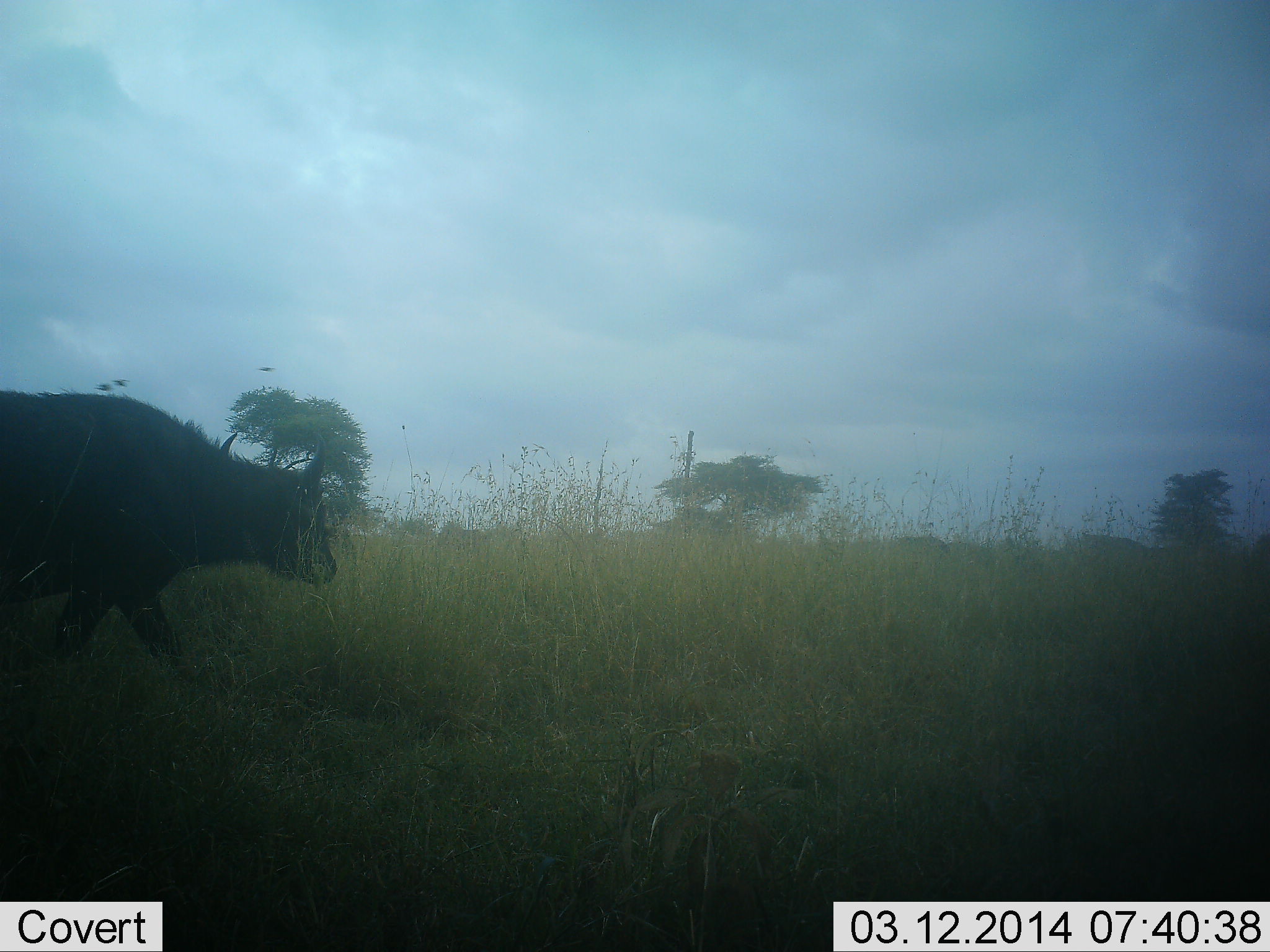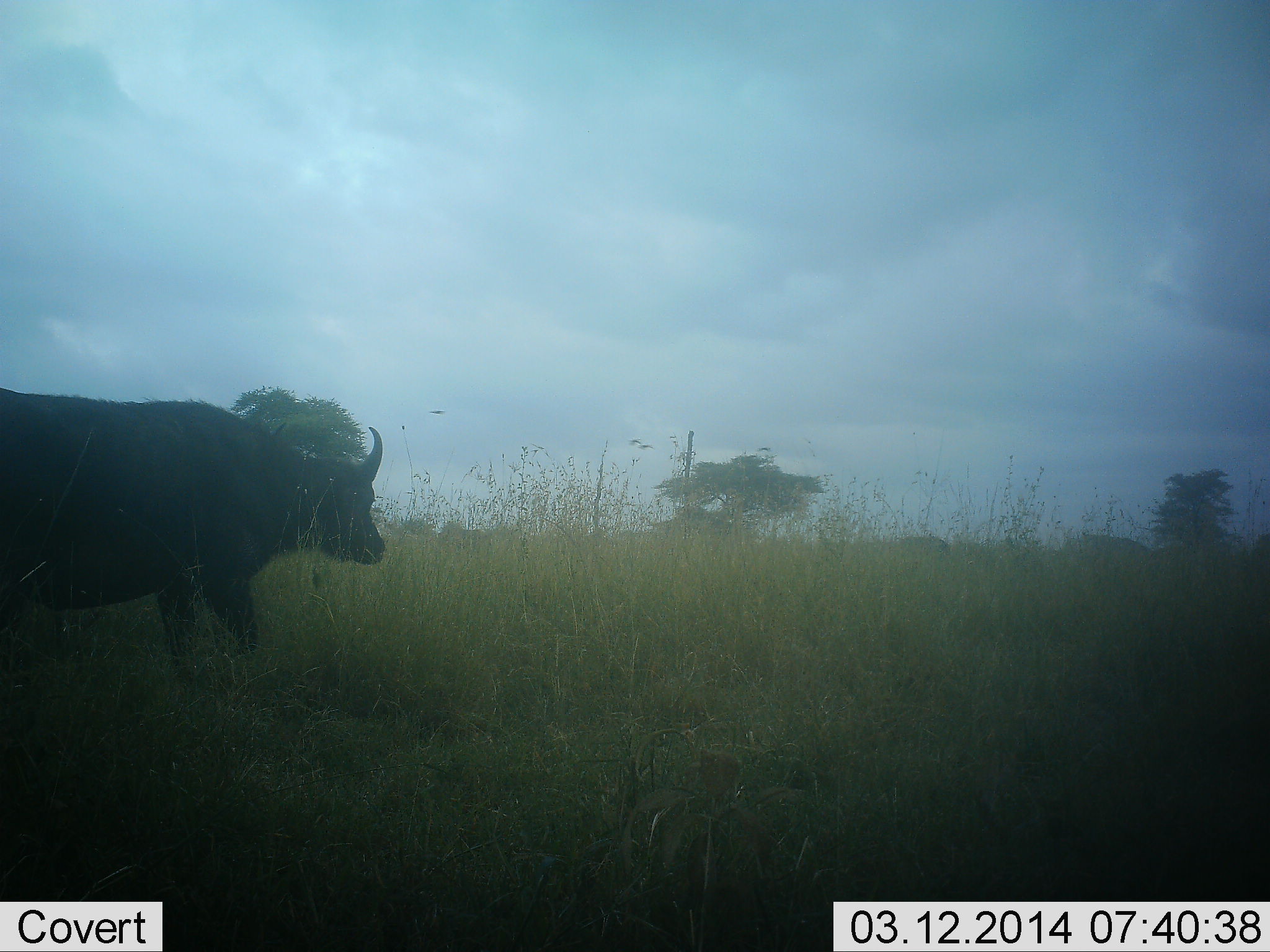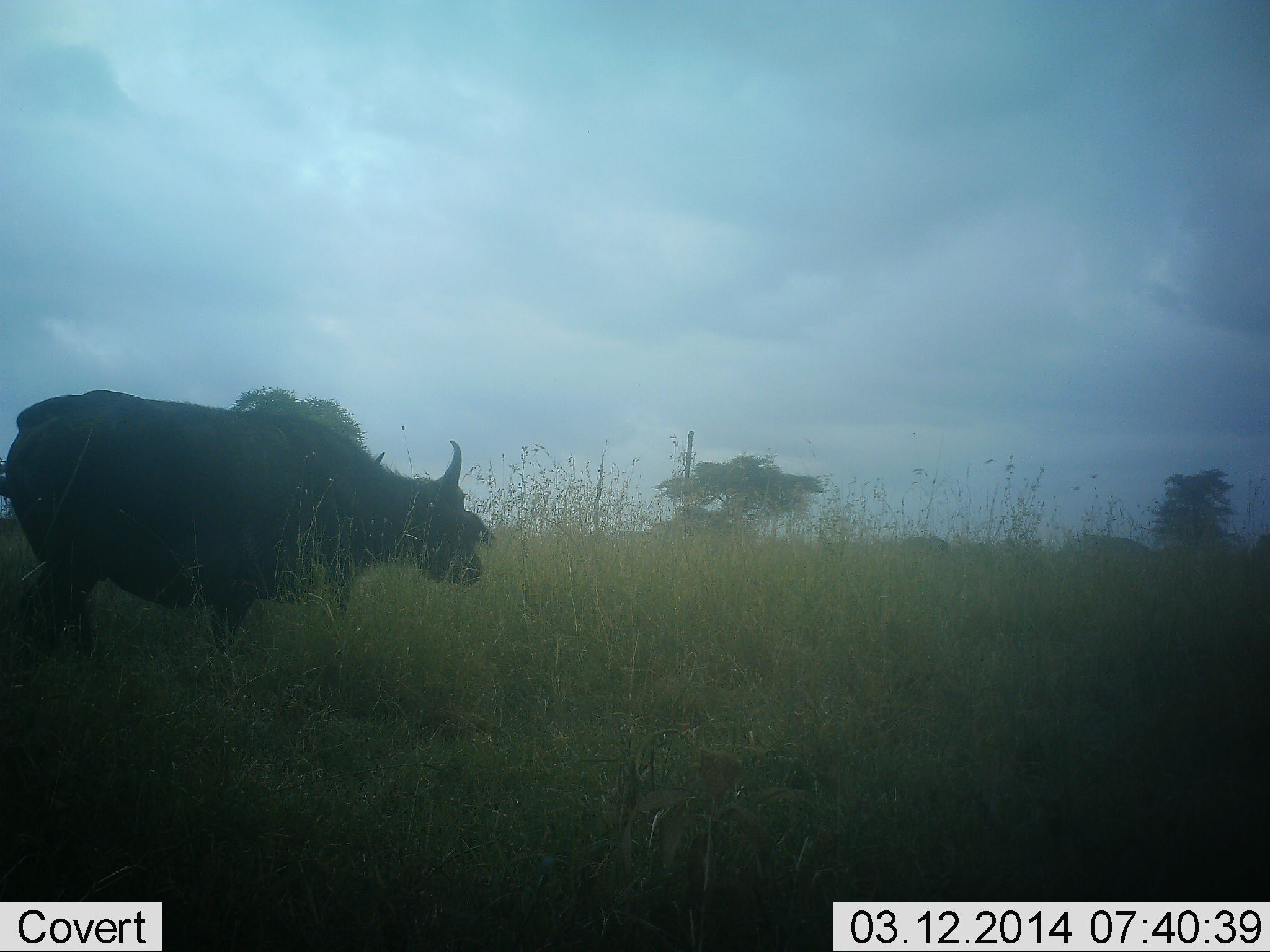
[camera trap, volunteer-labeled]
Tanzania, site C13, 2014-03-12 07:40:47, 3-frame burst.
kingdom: Animalia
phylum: Chordata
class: Mammalia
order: Artiodactyla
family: Bovidae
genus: Syncerus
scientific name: Syncerus caffer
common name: cape buffalo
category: buffalo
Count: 1.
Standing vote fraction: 0%.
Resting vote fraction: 0%.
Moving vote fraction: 100%.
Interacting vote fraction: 0%.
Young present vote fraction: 0%.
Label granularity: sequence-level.